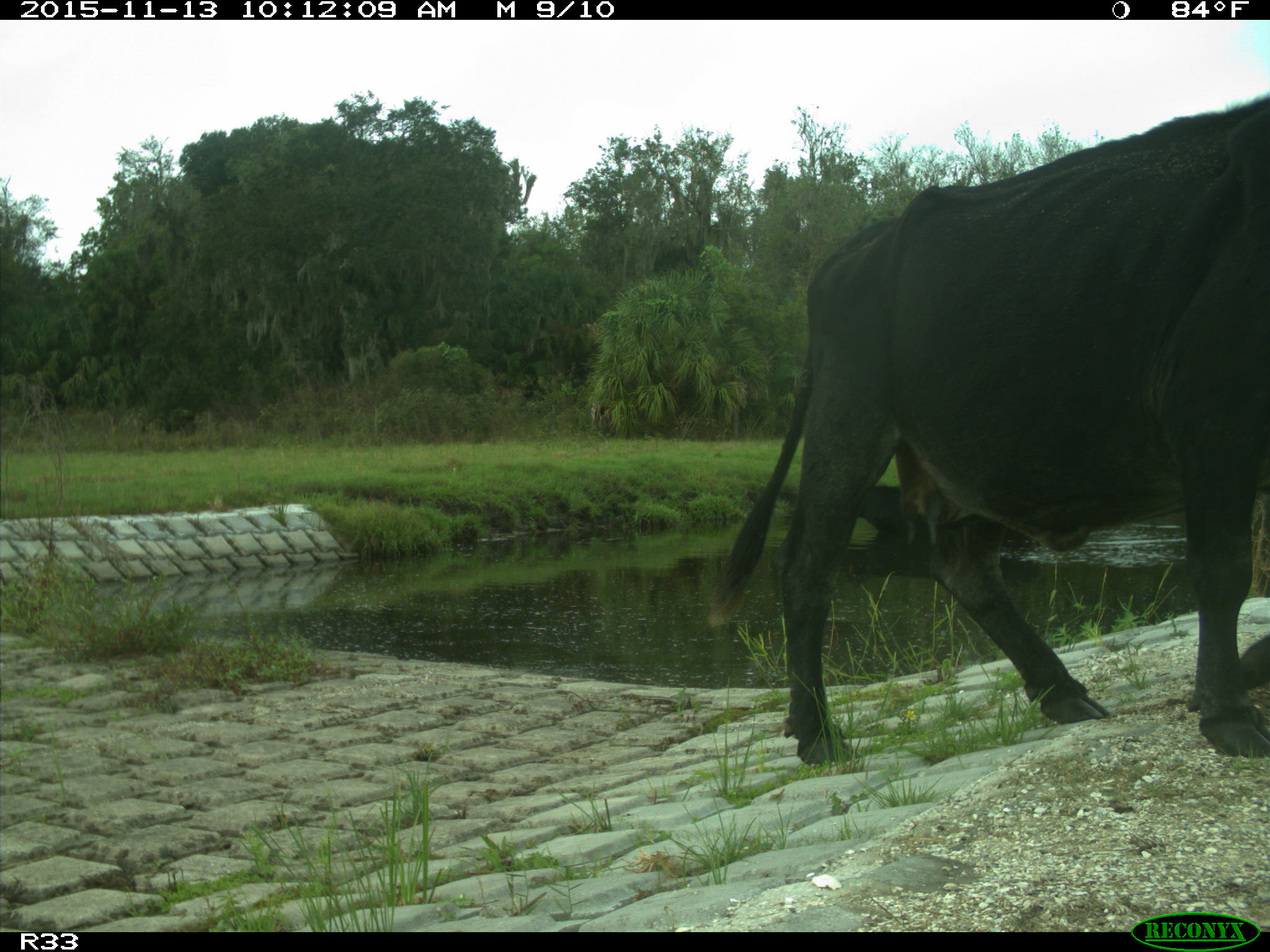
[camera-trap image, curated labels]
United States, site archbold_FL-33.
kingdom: Animalia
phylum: Chordata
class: Mammalia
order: Artiodactyla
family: Bovidae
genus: Bos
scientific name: Bos taurus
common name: domestic cow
Bos taurus (domestic cow).